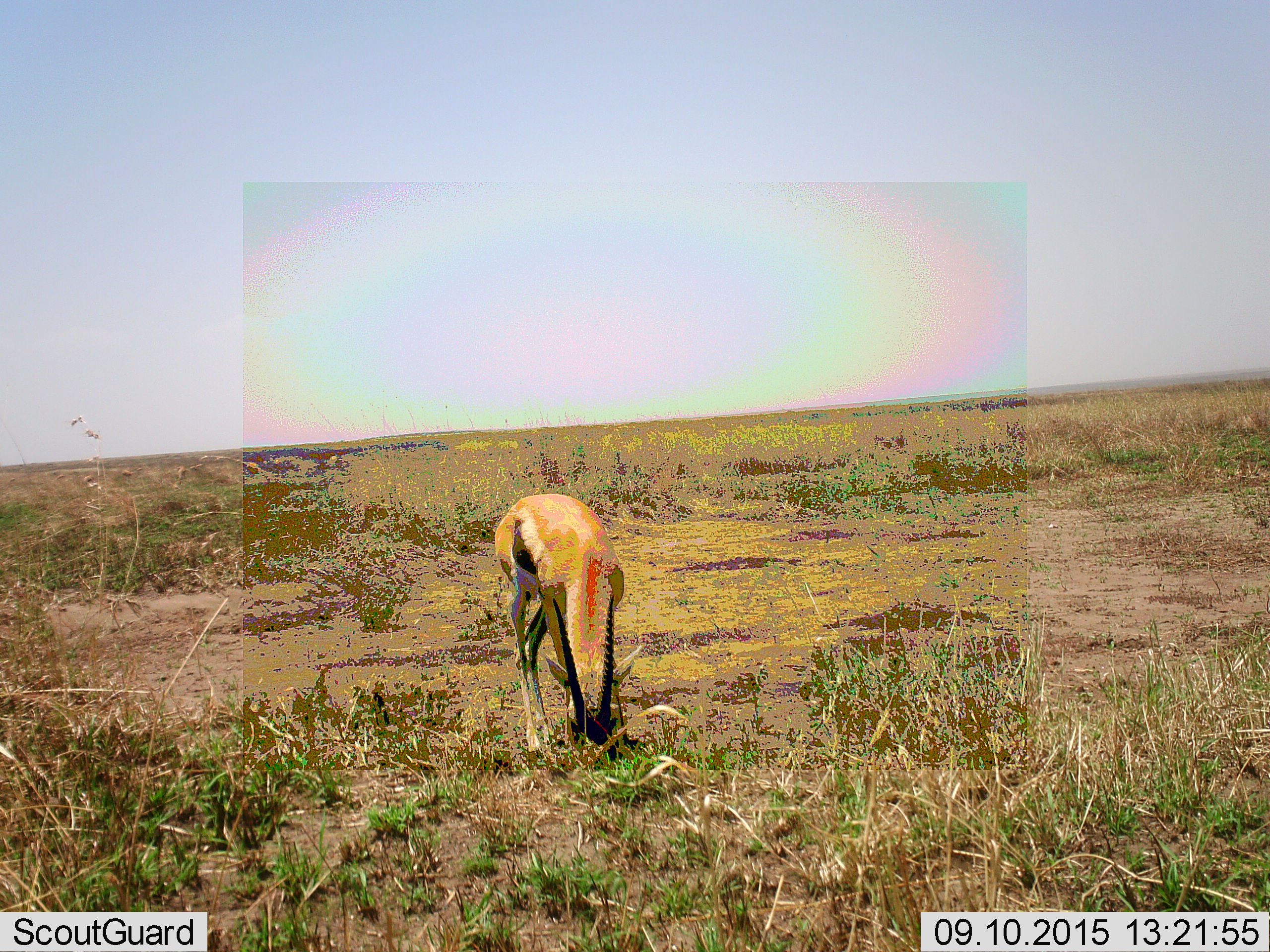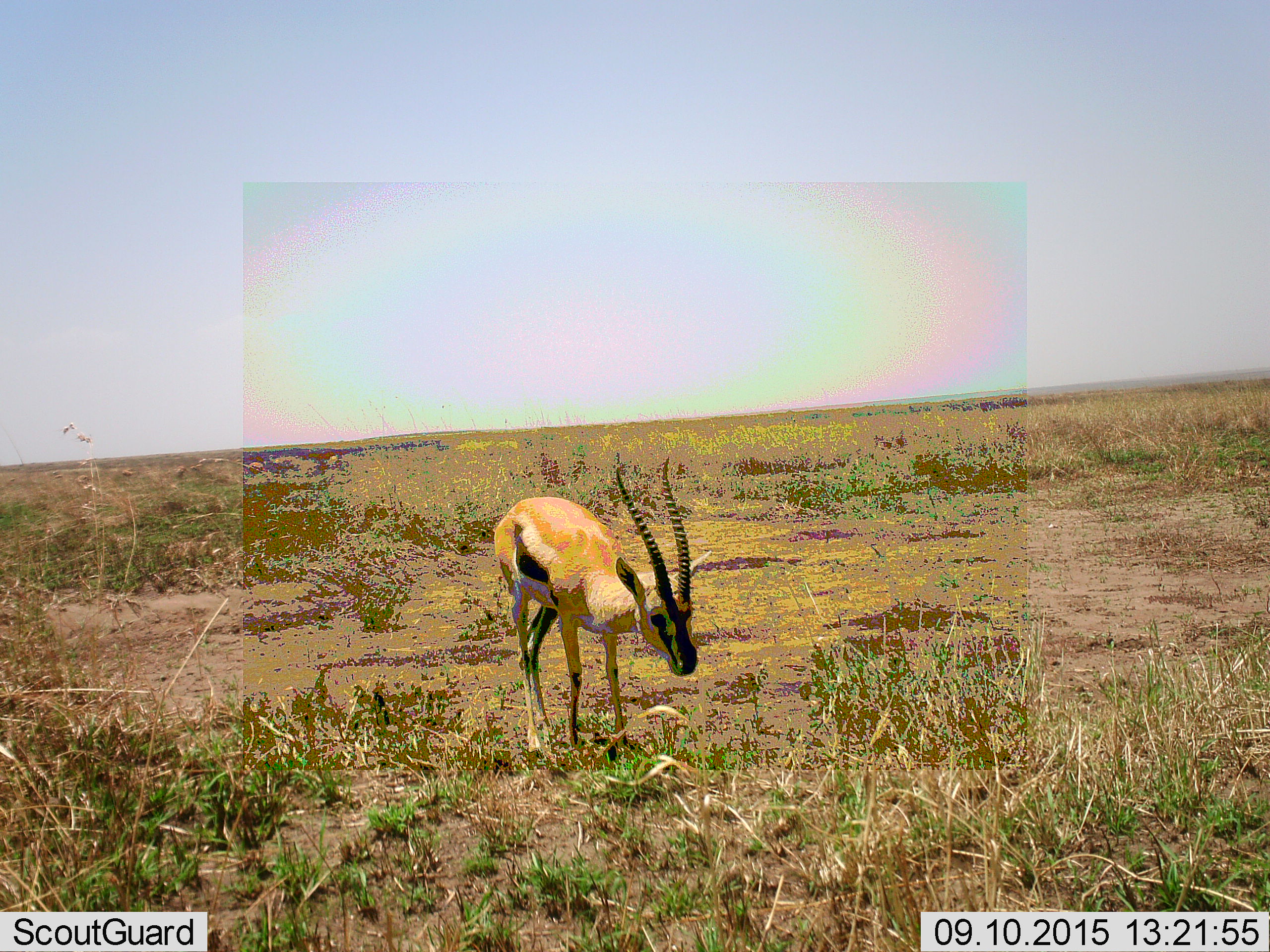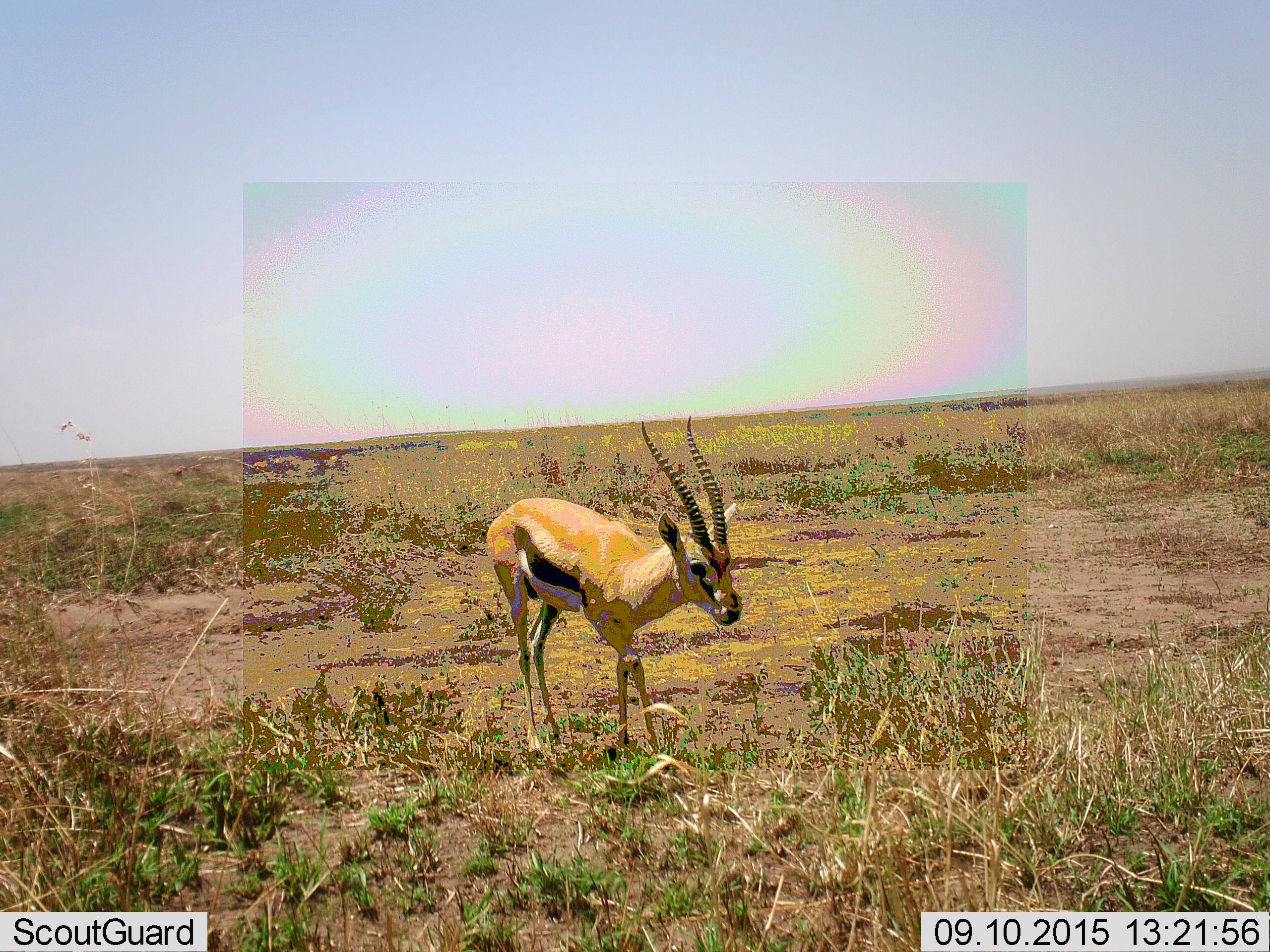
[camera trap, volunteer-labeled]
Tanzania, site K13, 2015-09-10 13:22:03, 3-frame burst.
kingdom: Animalia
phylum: Chordata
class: Mammalia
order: Artiodactyla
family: Bovidae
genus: Eudorcas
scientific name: Eudorcas thomsonii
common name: thomson's gazelle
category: gazellethomsons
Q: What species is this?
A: Gazellethomsons (thomson's gazelle) (Eudorcas thomsonii).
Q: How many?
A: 1.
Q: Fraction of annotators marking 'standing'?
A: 33%.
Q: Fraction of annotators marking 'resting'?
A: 0%.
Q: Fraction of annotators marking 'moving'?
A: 44%.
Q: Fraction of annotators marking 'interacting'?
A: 0%.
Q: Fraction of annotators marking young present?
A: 0%.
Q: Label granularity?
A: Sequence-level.